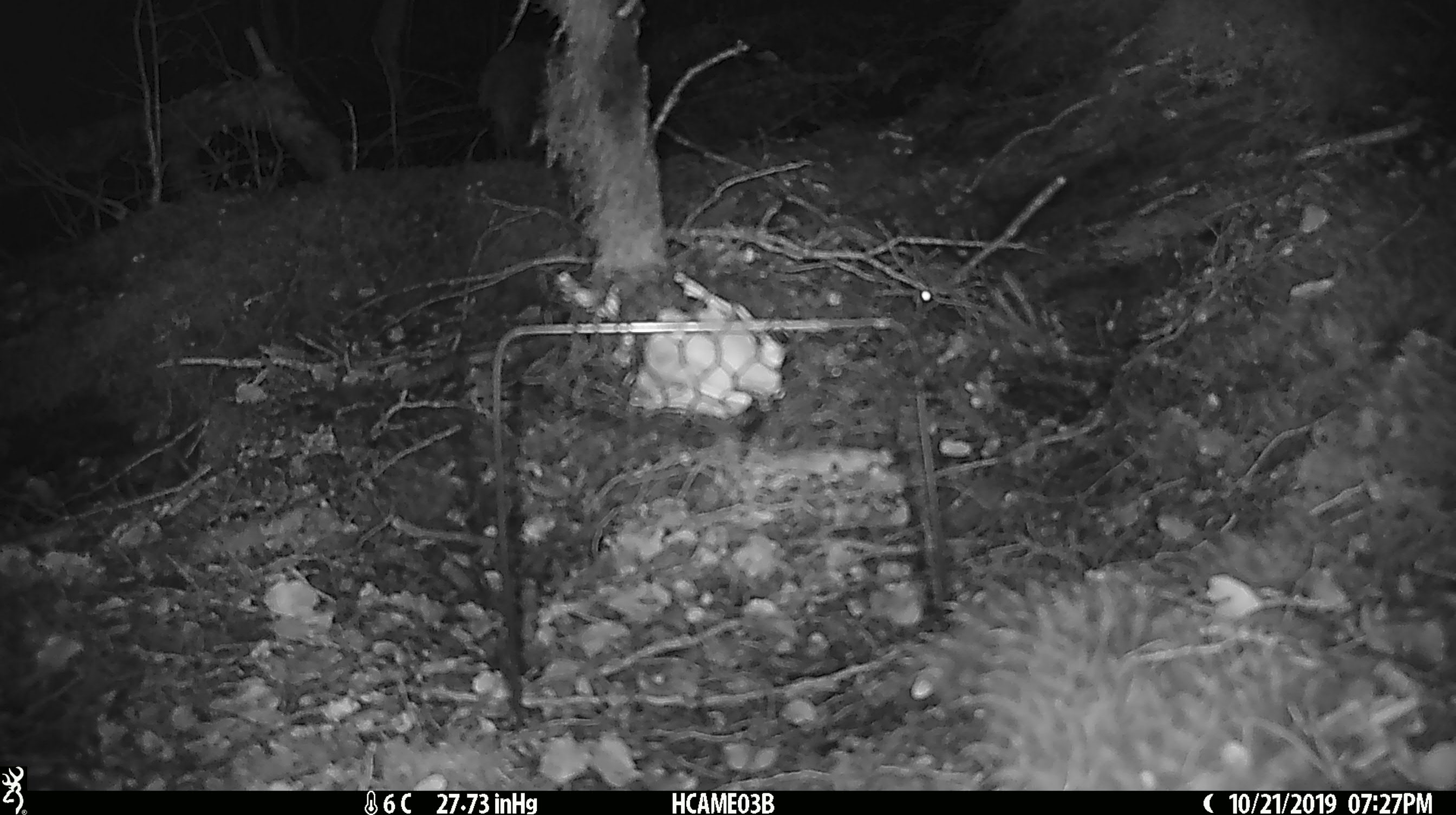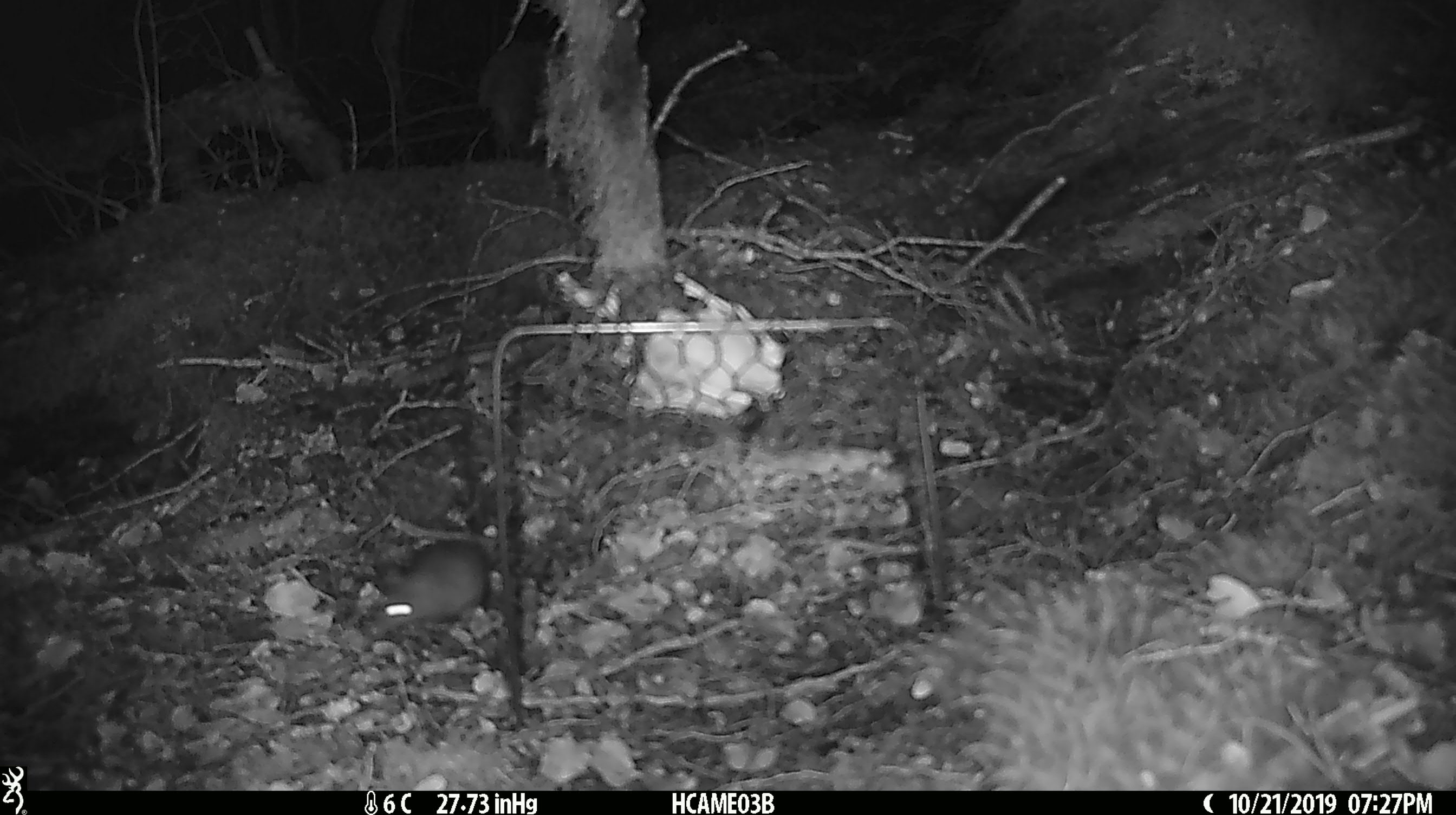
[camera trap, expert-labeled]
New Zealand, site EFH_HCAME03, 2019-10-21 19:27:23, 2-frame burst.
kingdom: Animalia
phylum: Chordata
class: Mammalia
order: Rodentia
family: Muridae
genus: Mus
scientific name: Mus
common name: mouse